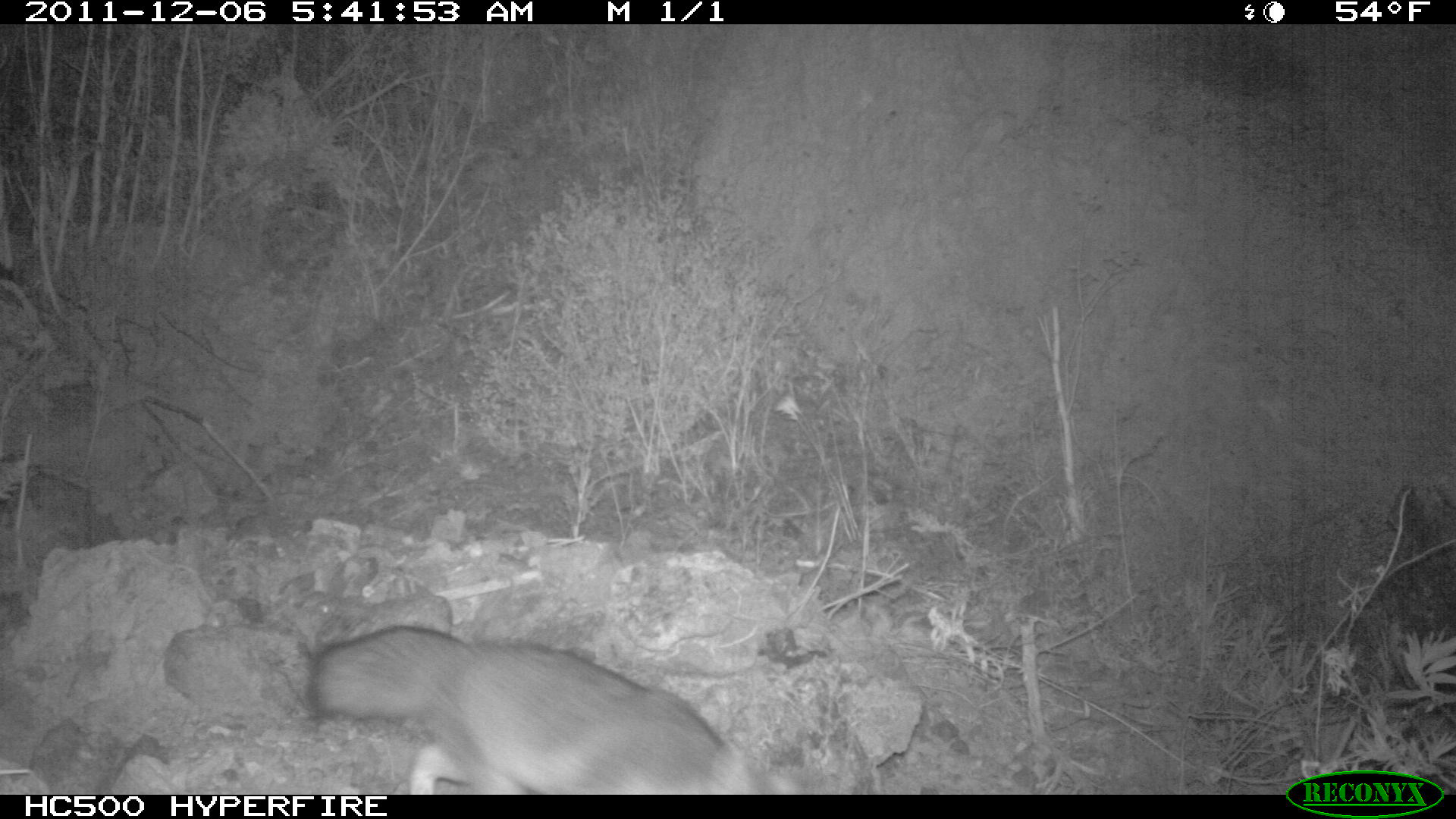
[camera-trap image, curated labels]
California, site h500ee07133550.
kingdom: Animalia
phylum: Chordata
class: Mammalia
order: Carnivora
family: Canidae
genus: Urocyon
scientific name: Urocyon littoralis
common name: island fox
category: fox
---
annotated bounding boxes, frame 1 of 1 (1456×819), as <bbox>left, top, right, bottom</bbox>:
fox: <bbox>306, 621, 800, 792</bbox>